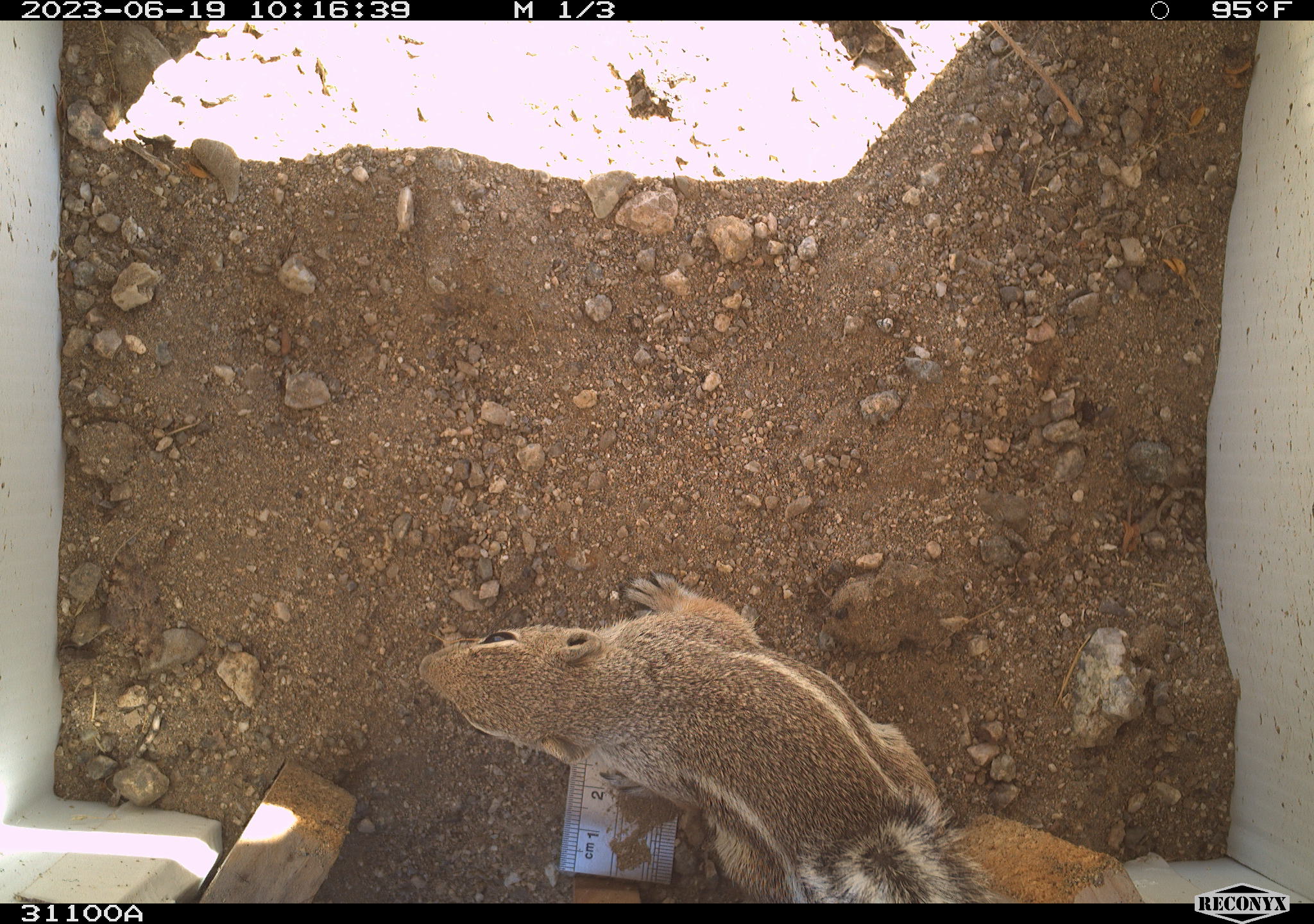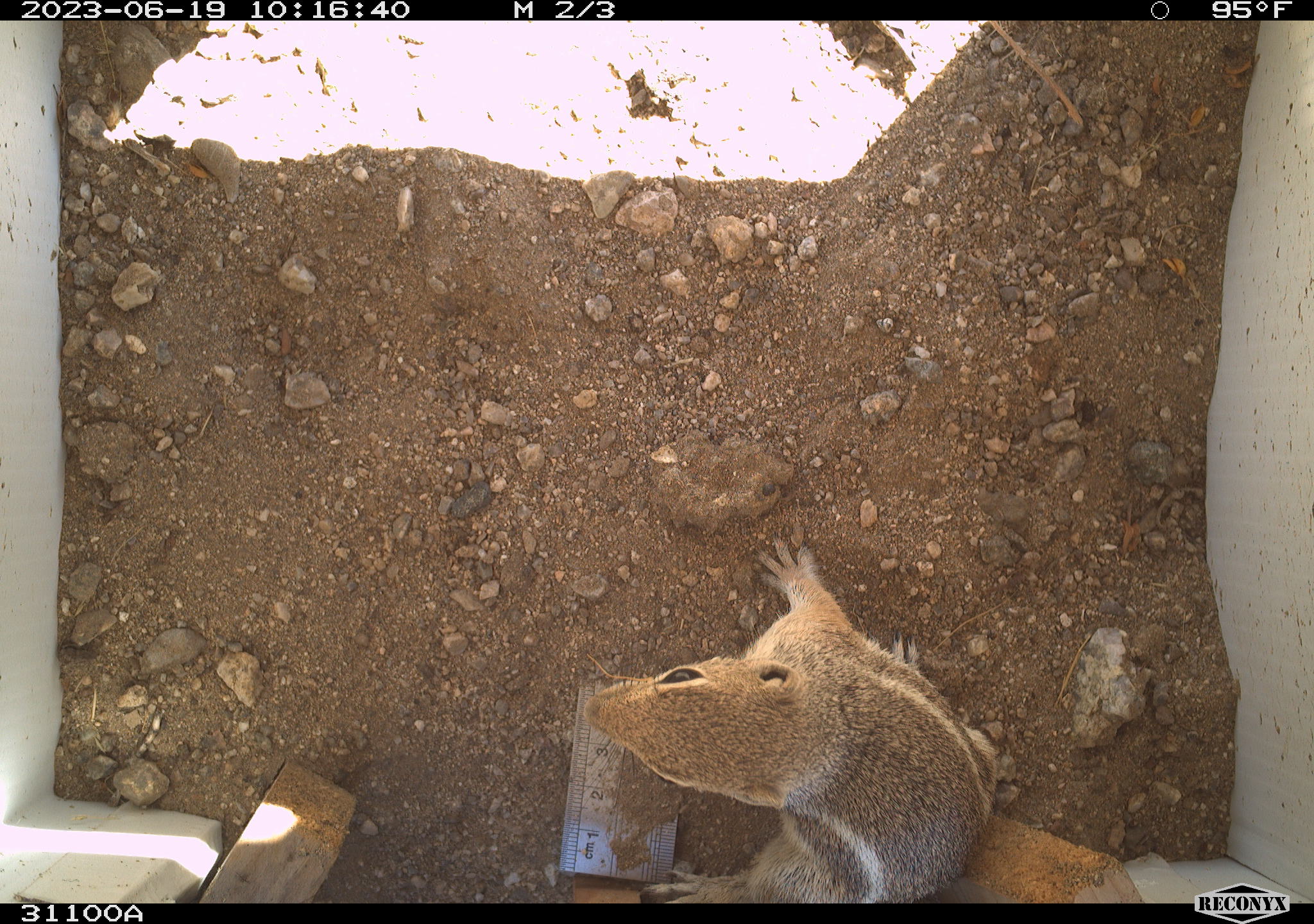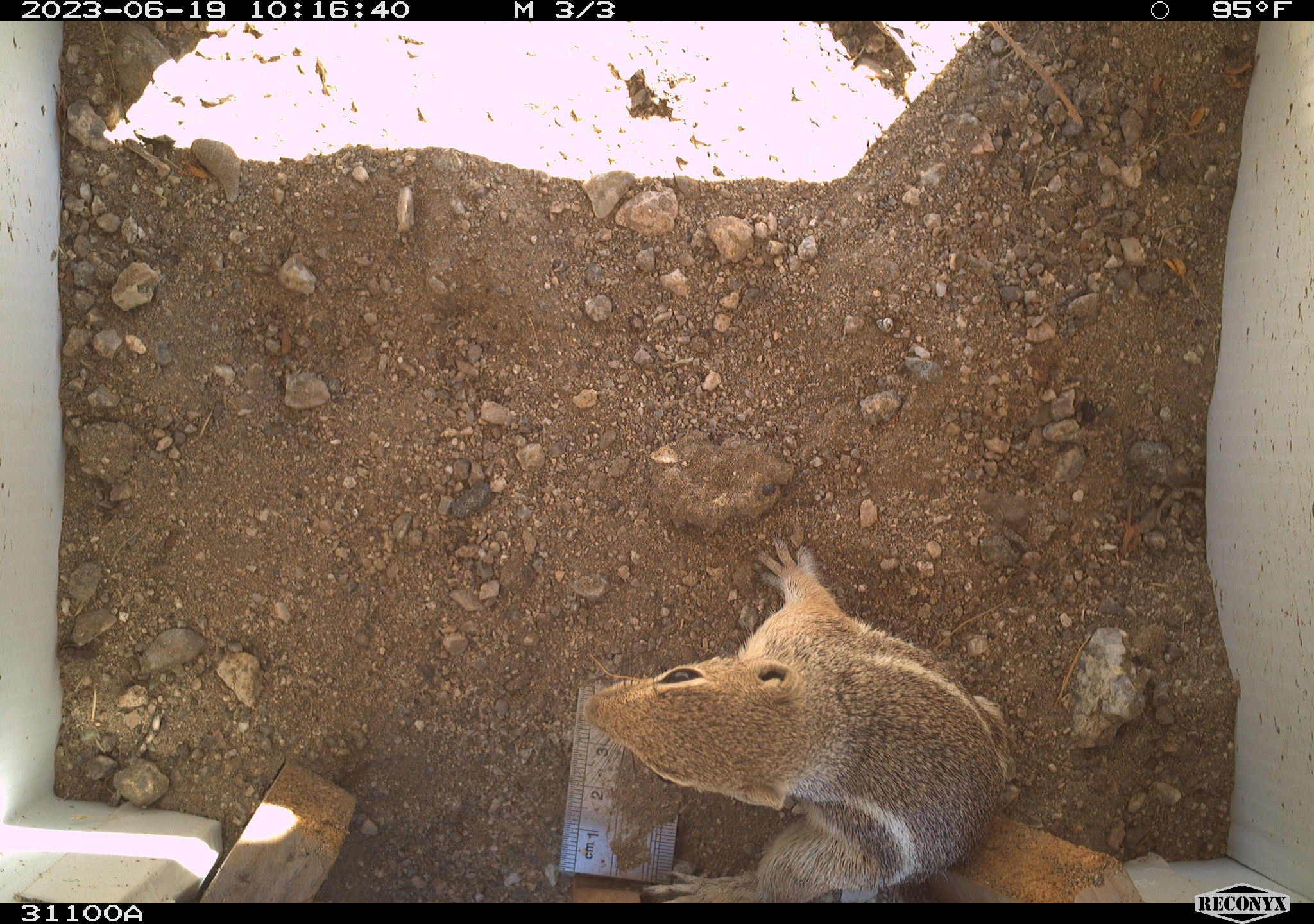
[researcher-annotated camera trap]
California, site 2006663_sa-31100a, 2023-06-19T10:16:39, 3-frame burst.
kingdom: Animalia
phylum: Chordata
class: Mammalia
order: Rodentia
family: Sciuridae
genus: Ammospermophilus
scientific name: Ammospermophilus leucurus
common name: white-tailed antelope squirrel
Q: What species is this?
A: White-tailed antelope squirrel (Ammospermophilus leucurus).